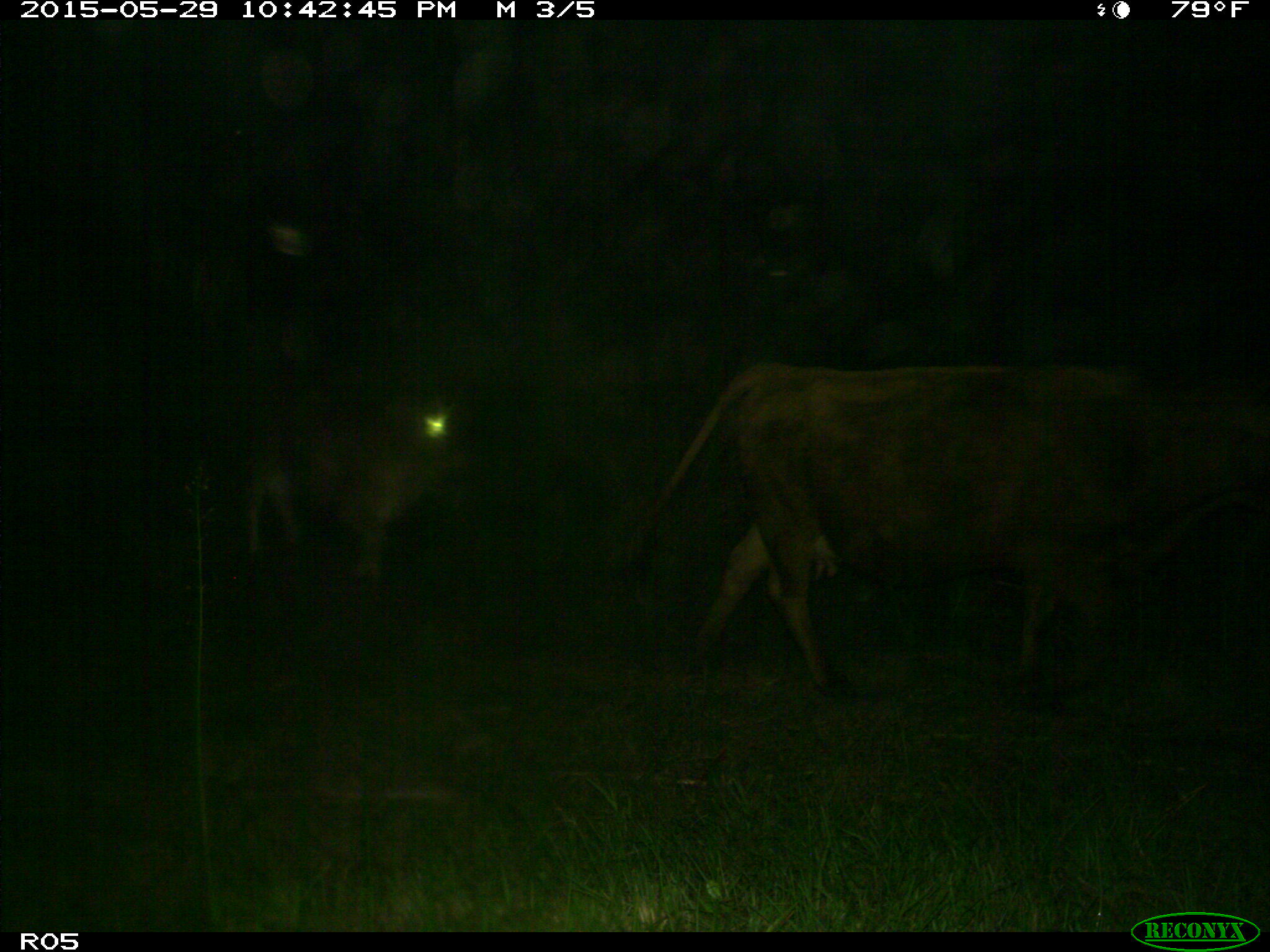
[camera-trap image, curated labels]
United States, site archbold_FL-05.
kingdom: Animalia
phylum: Chordata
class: Mammalia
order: Artiodactyla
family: Bovidae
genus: Bos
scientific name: Bos taurus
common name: domestic cow